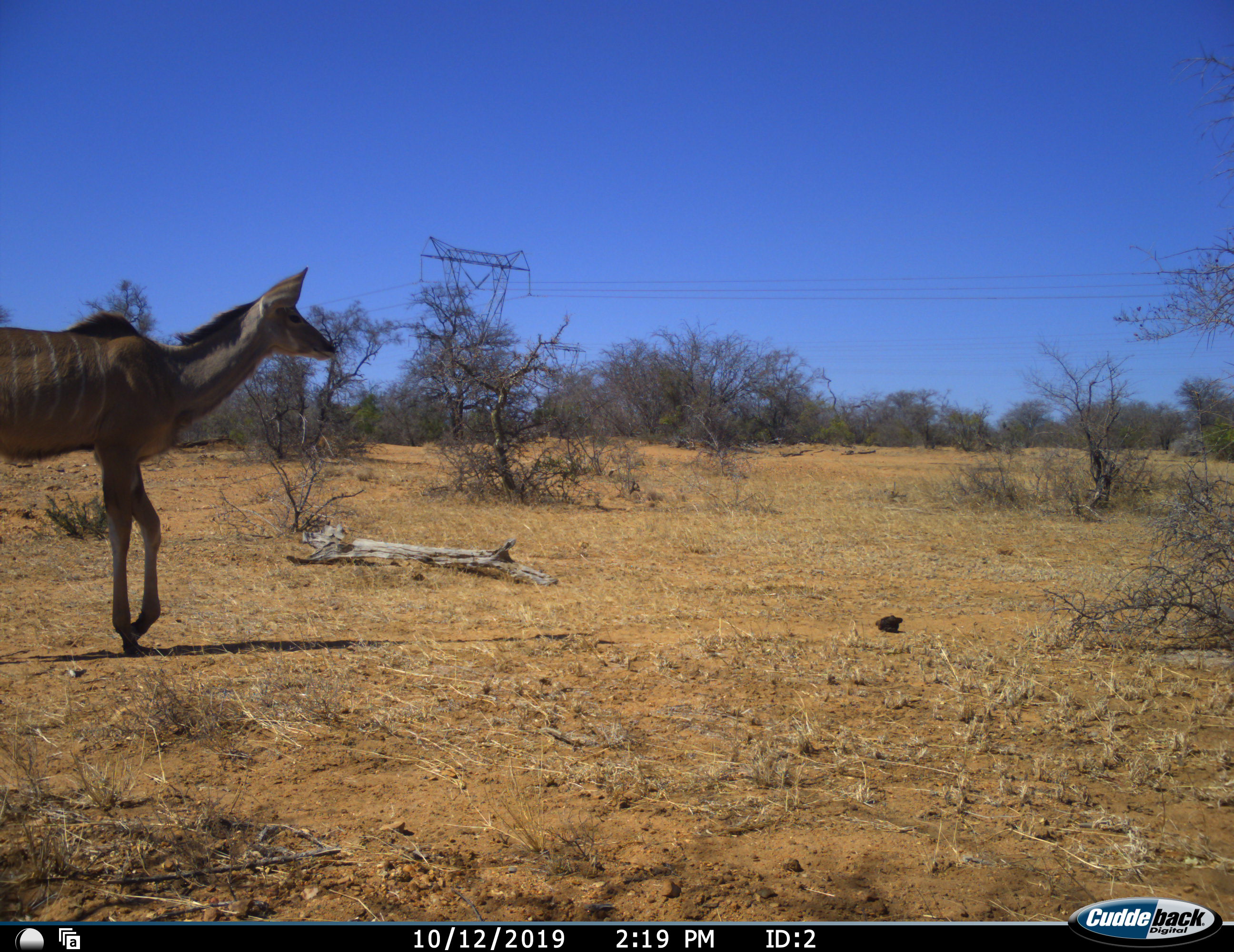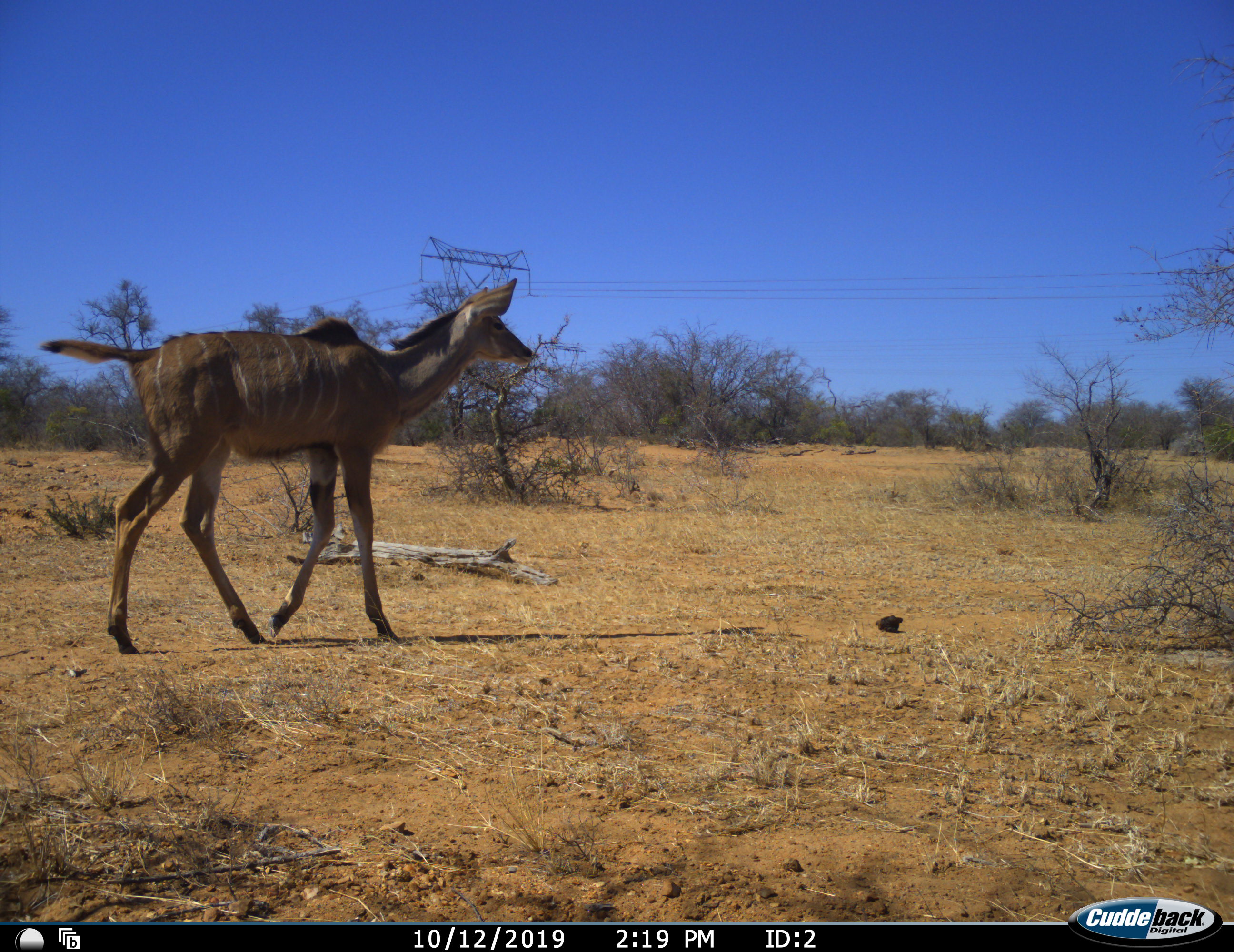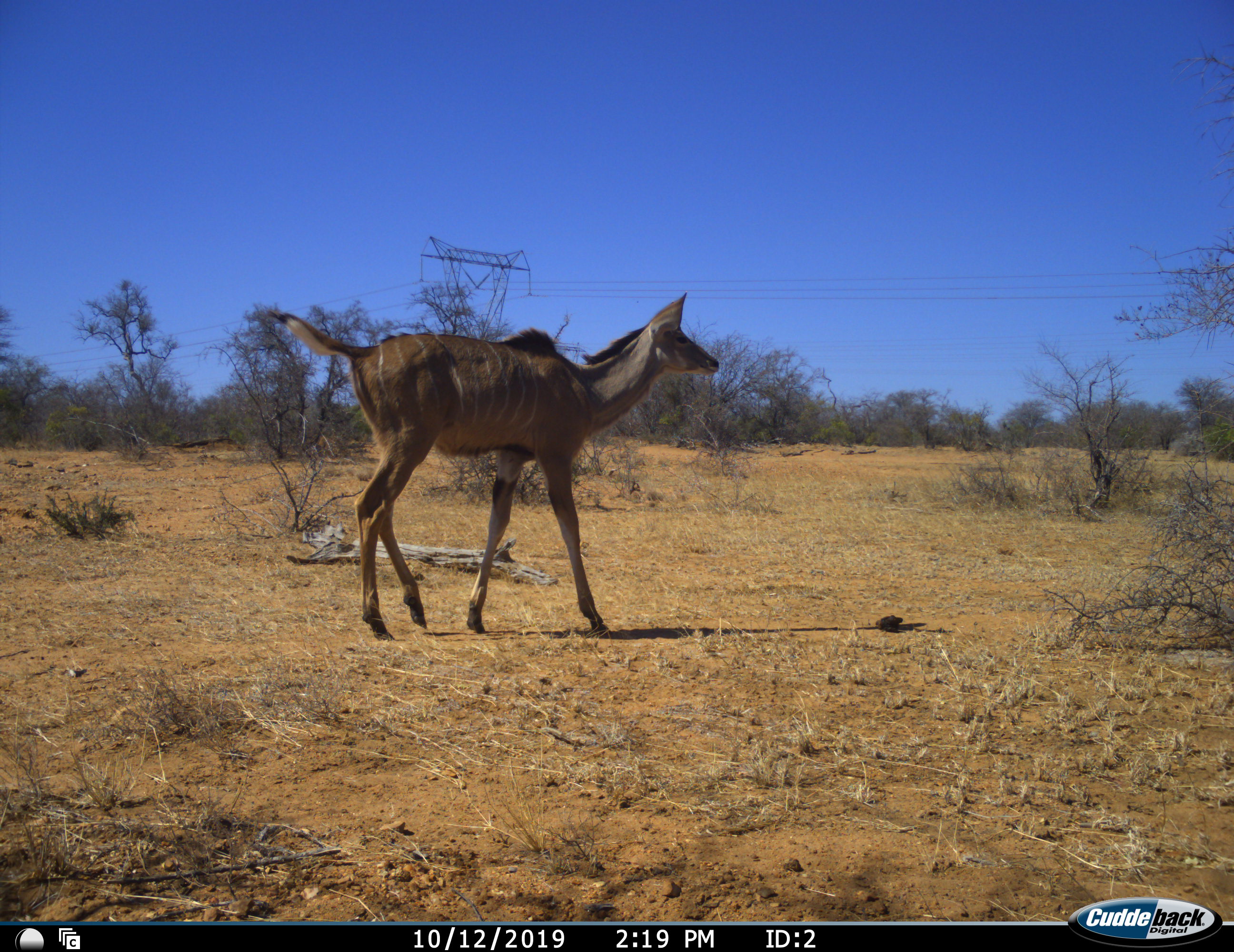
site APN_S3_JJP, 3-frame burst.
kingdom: Animalia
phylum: Chordata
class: Mammalia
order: Artiodactyla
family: Bovidae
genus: Tragelaphus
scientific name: Tragelaphus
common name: kudu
Kudu (Tragelaphus), count 1. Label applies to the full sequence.